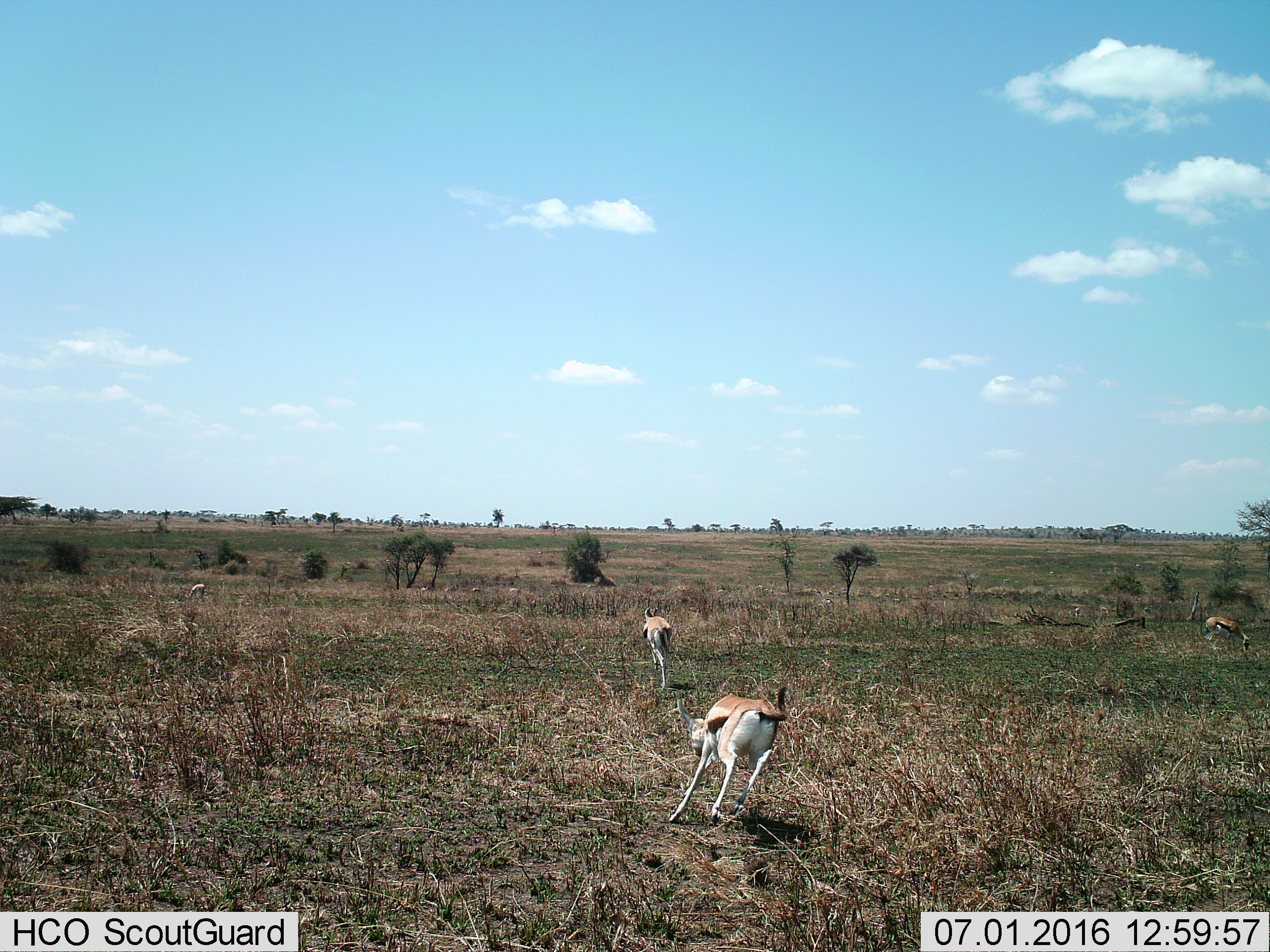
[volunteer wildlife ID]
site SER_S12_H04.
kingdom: Animalia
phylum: Chordata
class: Mammalia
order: Artiodactyla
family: Bovidae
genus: Eudorcas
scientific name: Eudorcas thomsonii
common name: thomson's gazelle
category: gazellethomsons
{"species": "gazellethomsons (thomson's gazelle) (Eudorcas thomsonii)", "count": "4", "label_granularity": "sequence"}